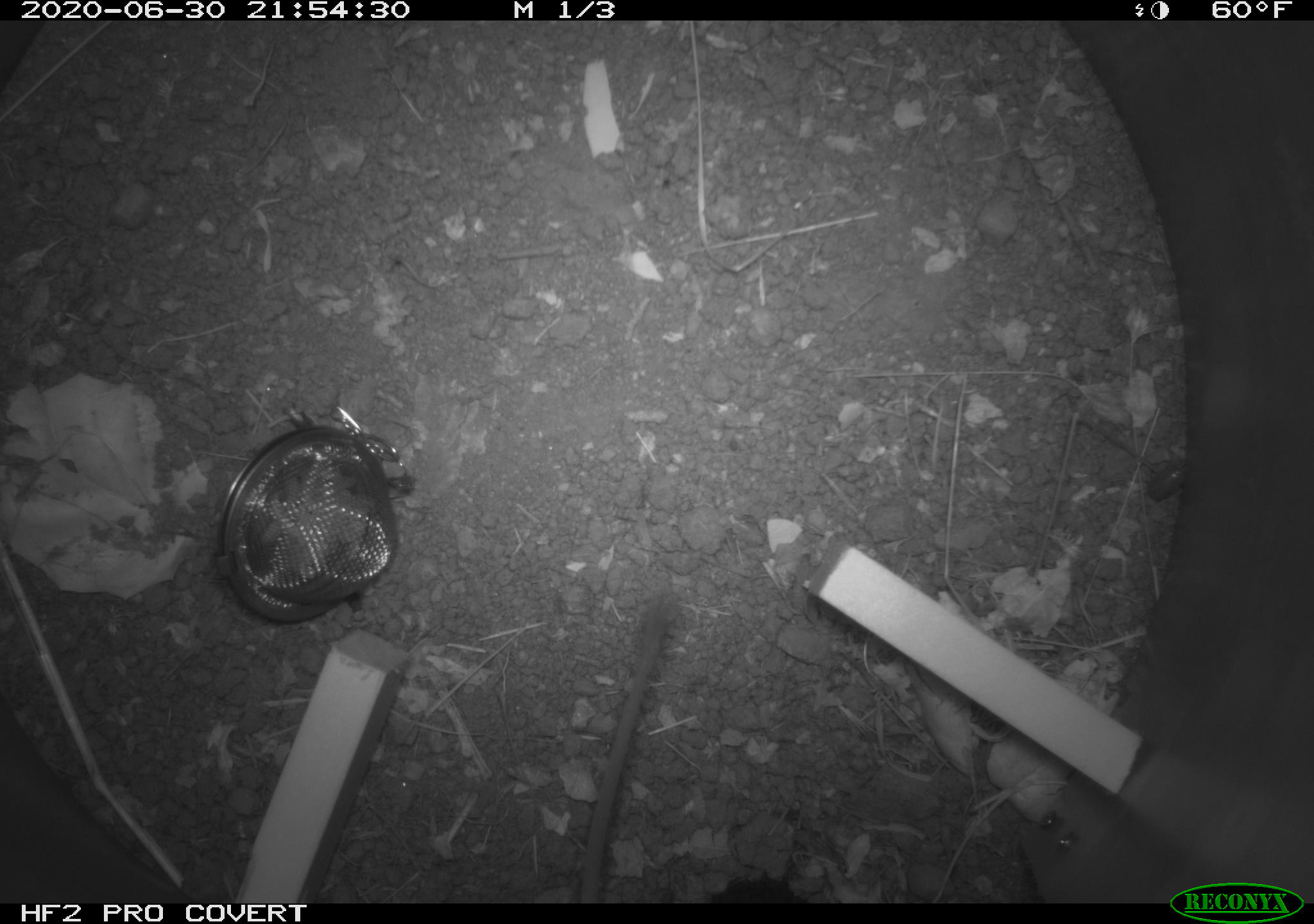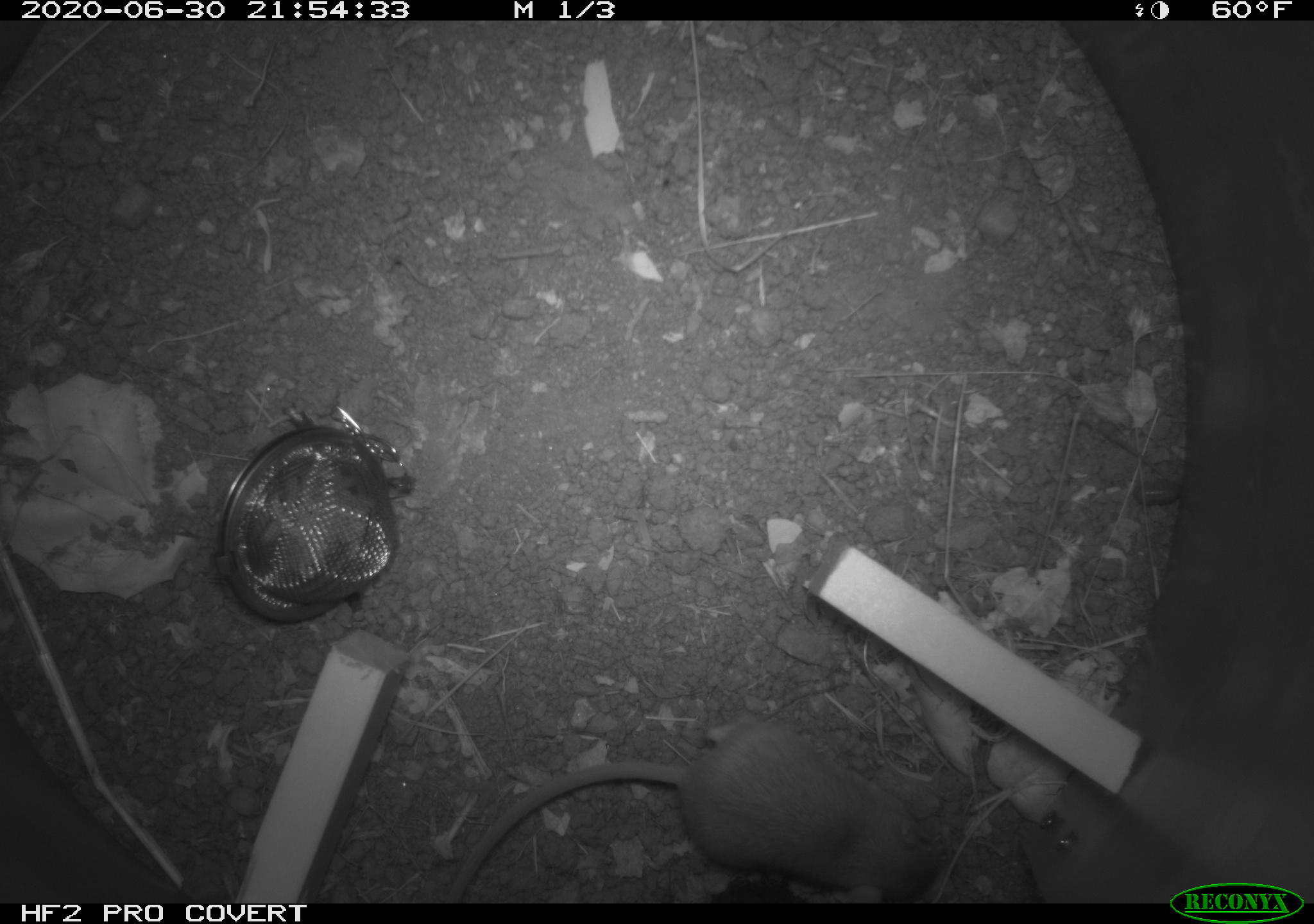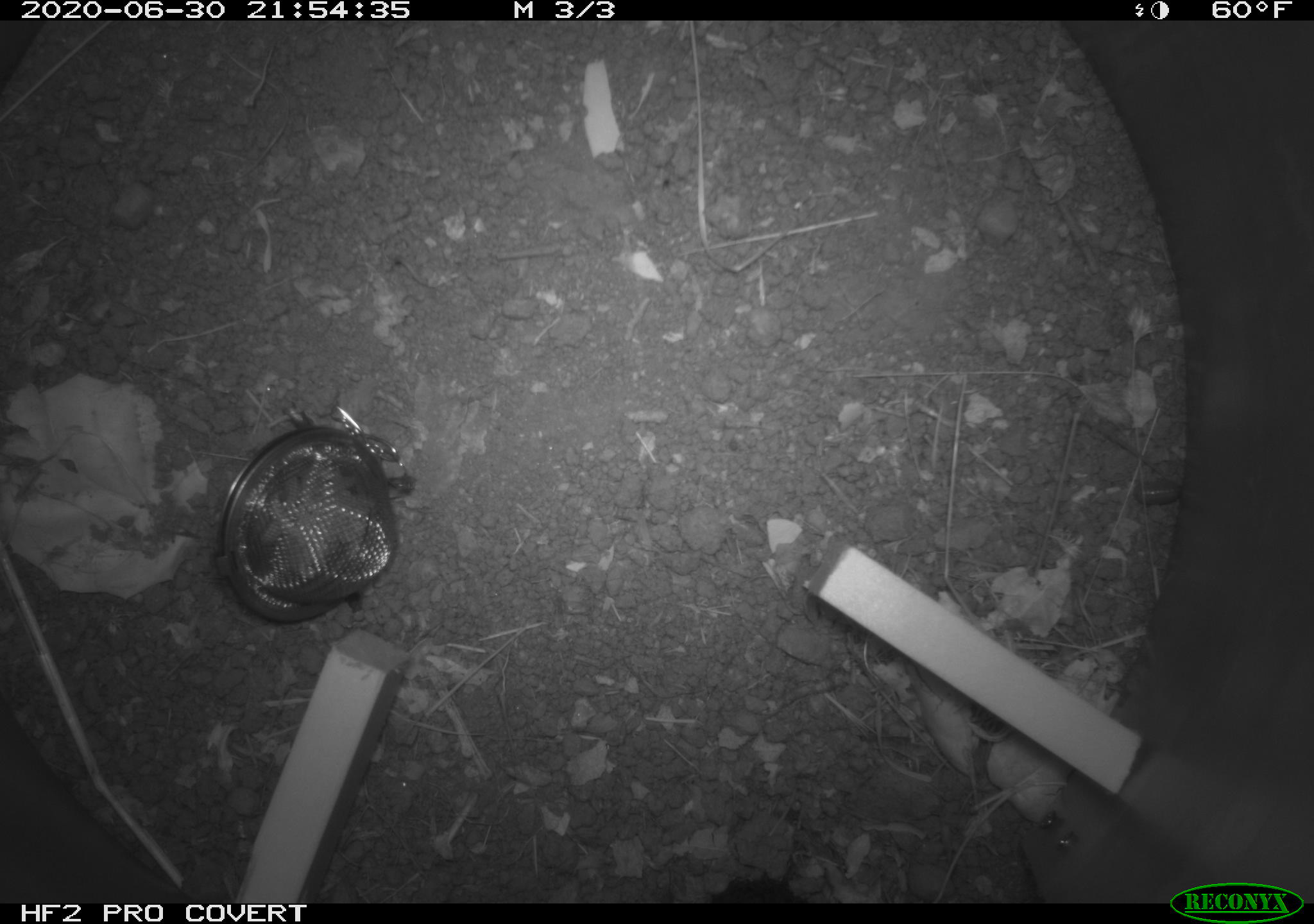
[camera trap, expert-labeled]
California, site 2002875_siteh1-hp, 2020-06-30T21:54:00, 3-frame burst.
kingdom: Animalia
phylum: Chordata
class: Mammalia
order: Rodentia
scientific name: Rodentia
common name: rodent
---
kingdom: Animalia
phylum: Arthropoda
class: Insecta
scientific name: Insecta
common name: insect